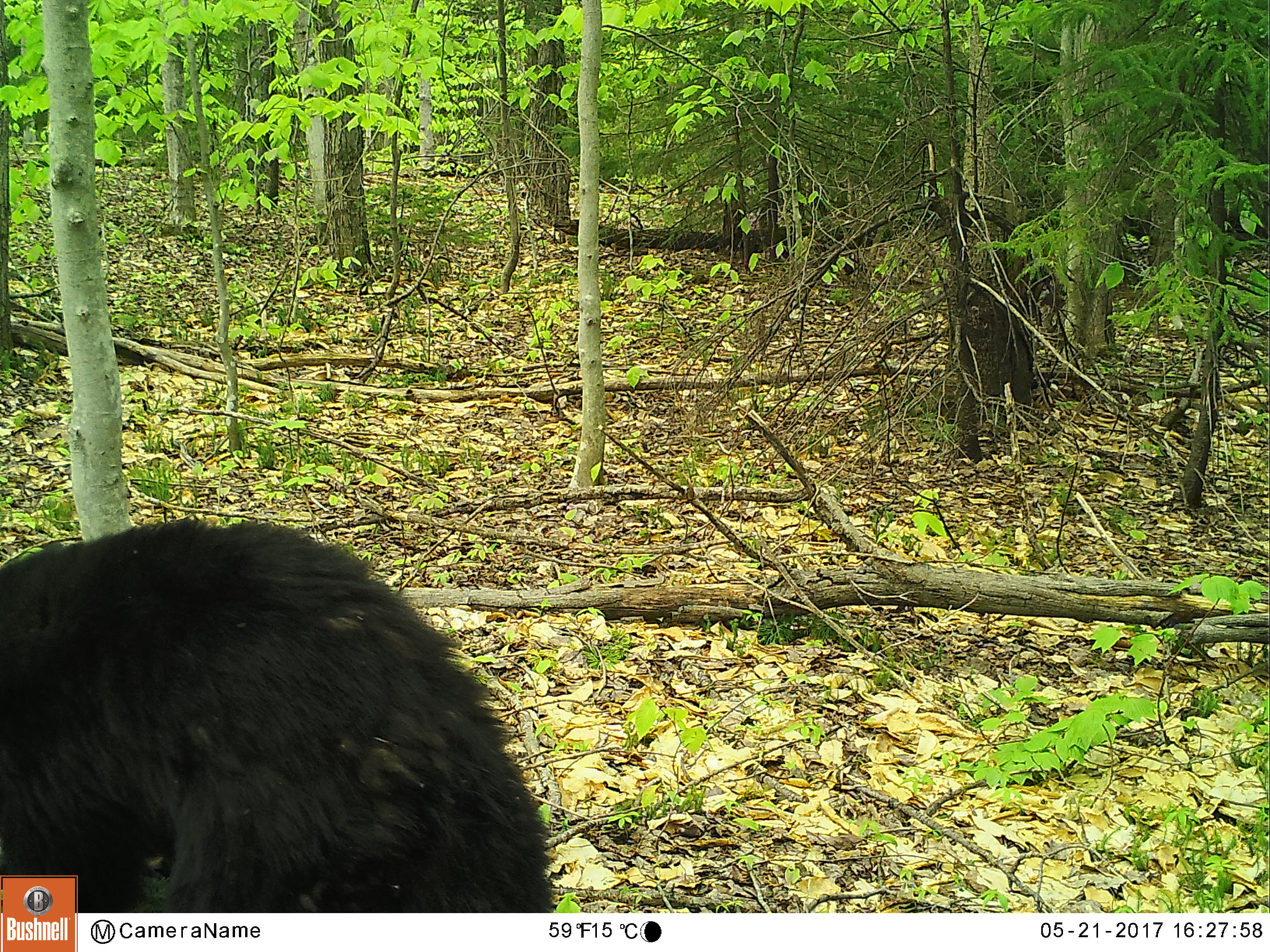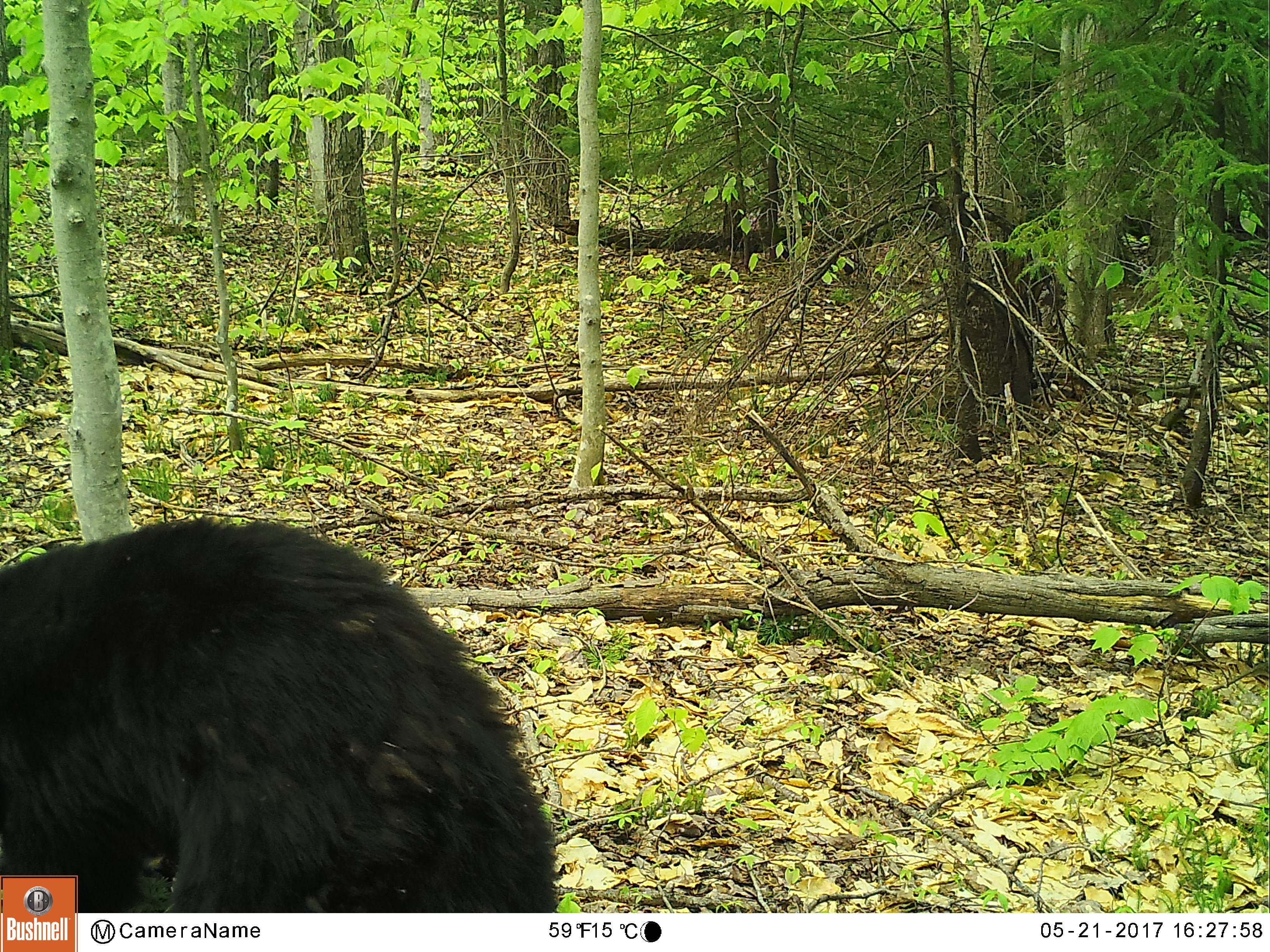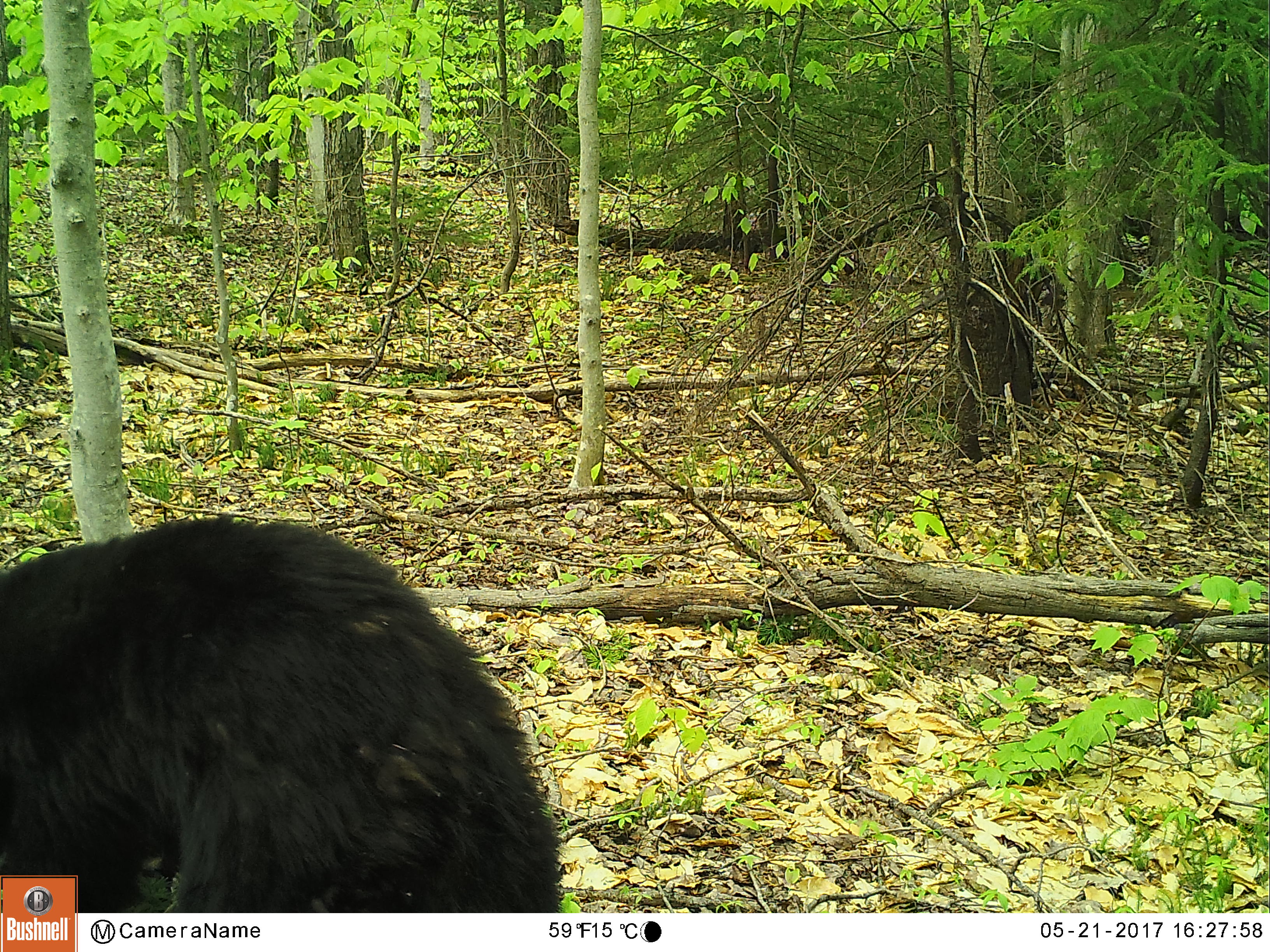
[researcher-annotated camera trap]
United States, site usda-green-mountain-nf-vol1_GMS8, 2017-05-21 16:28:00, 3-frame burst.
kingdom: Animalia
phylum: Chordata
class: Mammalia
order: Carnivora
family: Ursidae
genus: Ursus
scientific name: Ursus americanus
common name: black bear